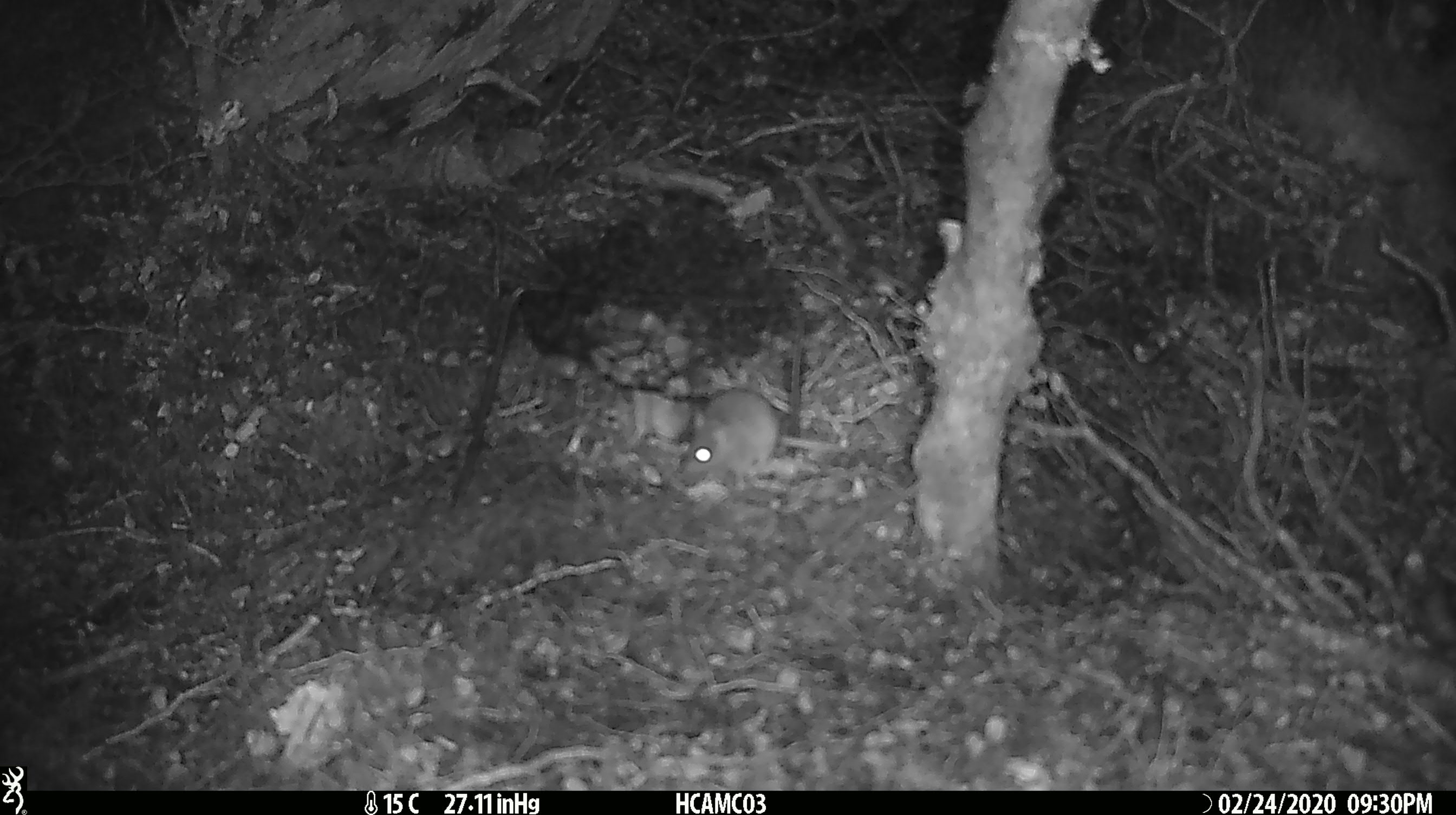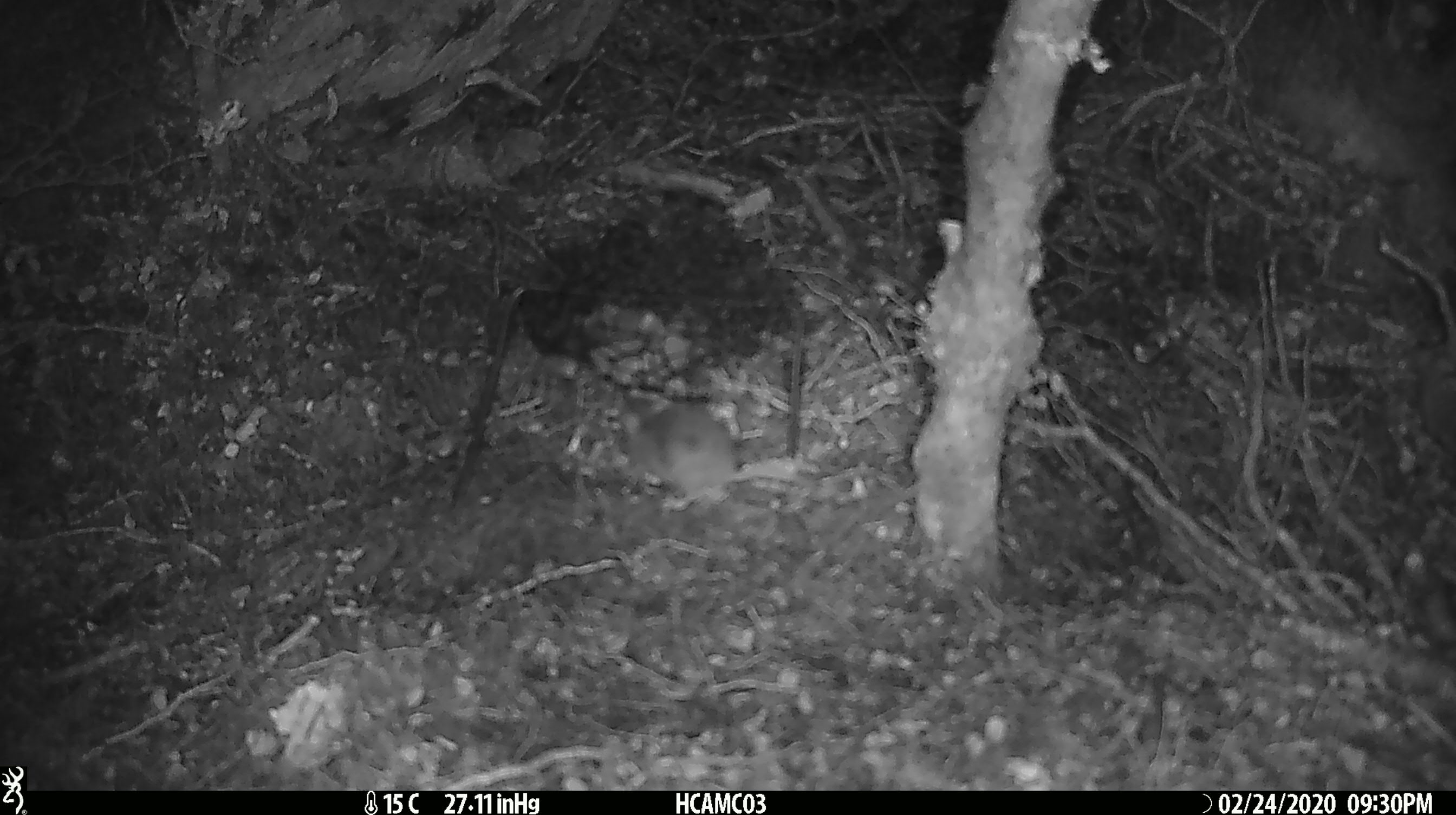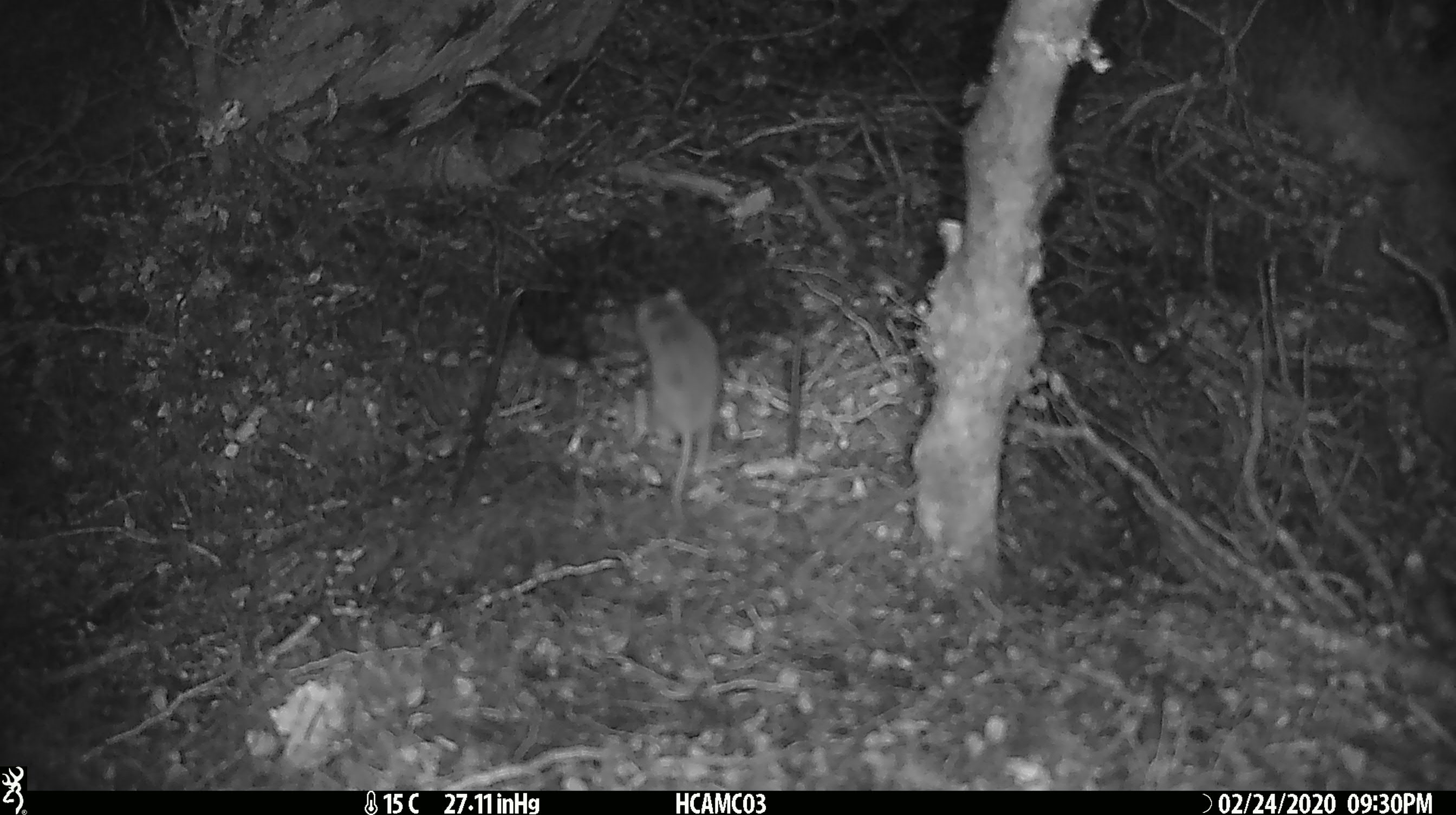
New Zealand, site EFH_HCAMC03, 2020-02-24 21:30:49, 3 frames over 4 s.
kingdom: Animalia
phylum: Chordata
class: Mammalia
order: Rodentia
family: Muridae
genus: Mus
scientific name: Mus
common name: mouse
Mouse (Mus).